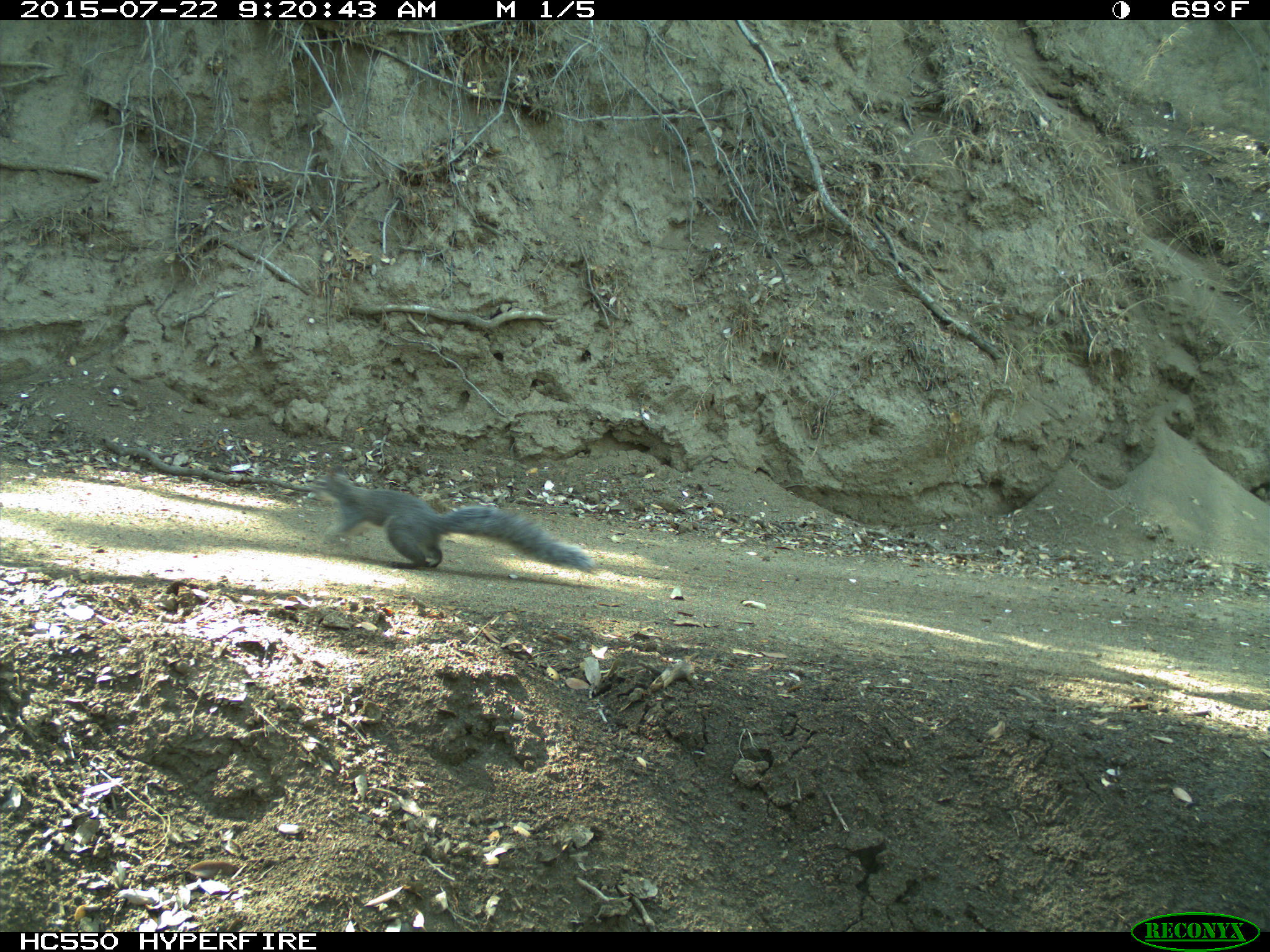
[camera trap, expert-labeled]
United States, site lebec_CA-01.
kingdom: Animalia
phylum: Chordata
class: Mammalia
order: Rodentia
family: Sciuridae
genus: Sciurus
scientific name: Sciurus carolinensis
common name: eastern gray squirrel